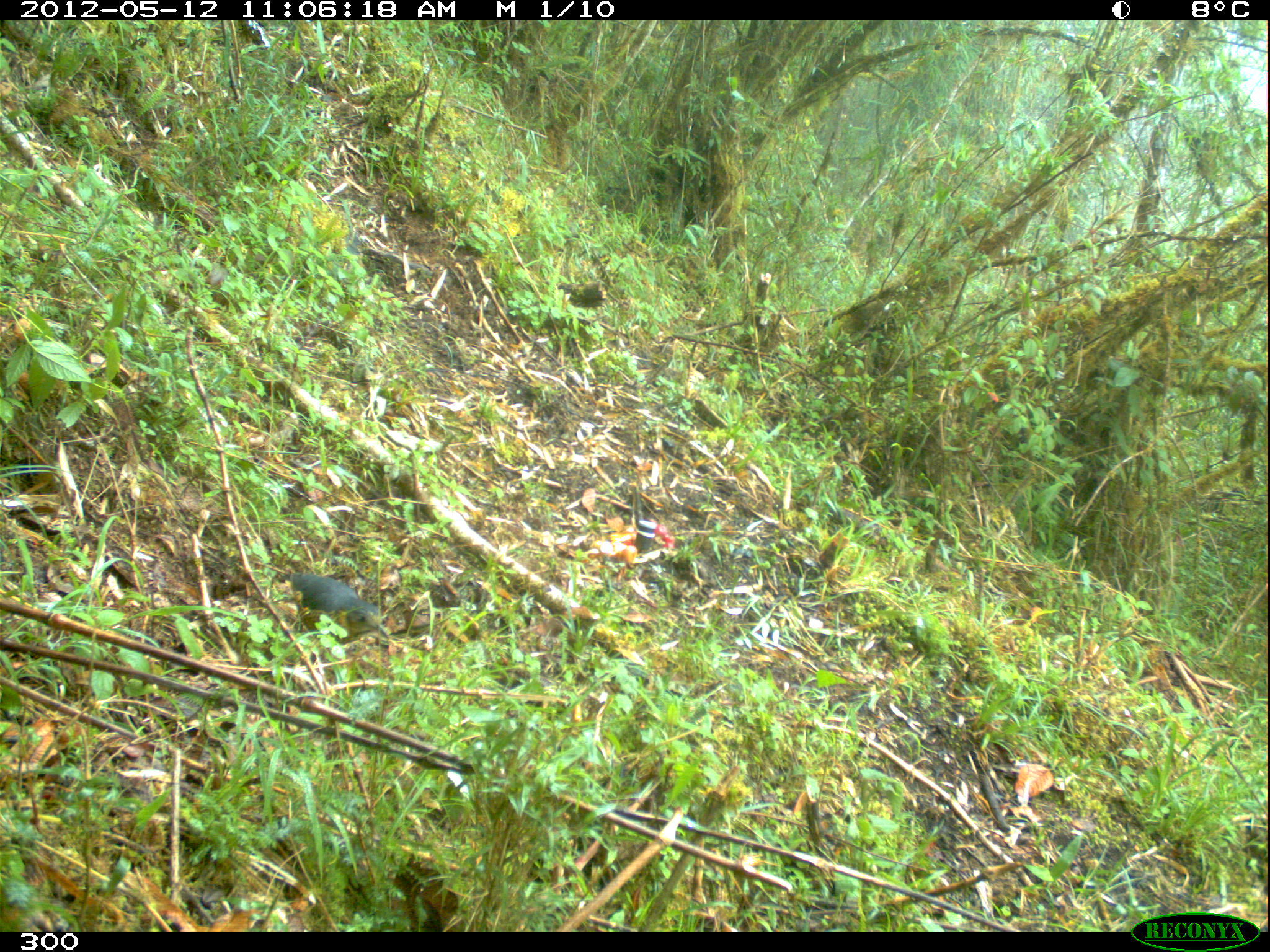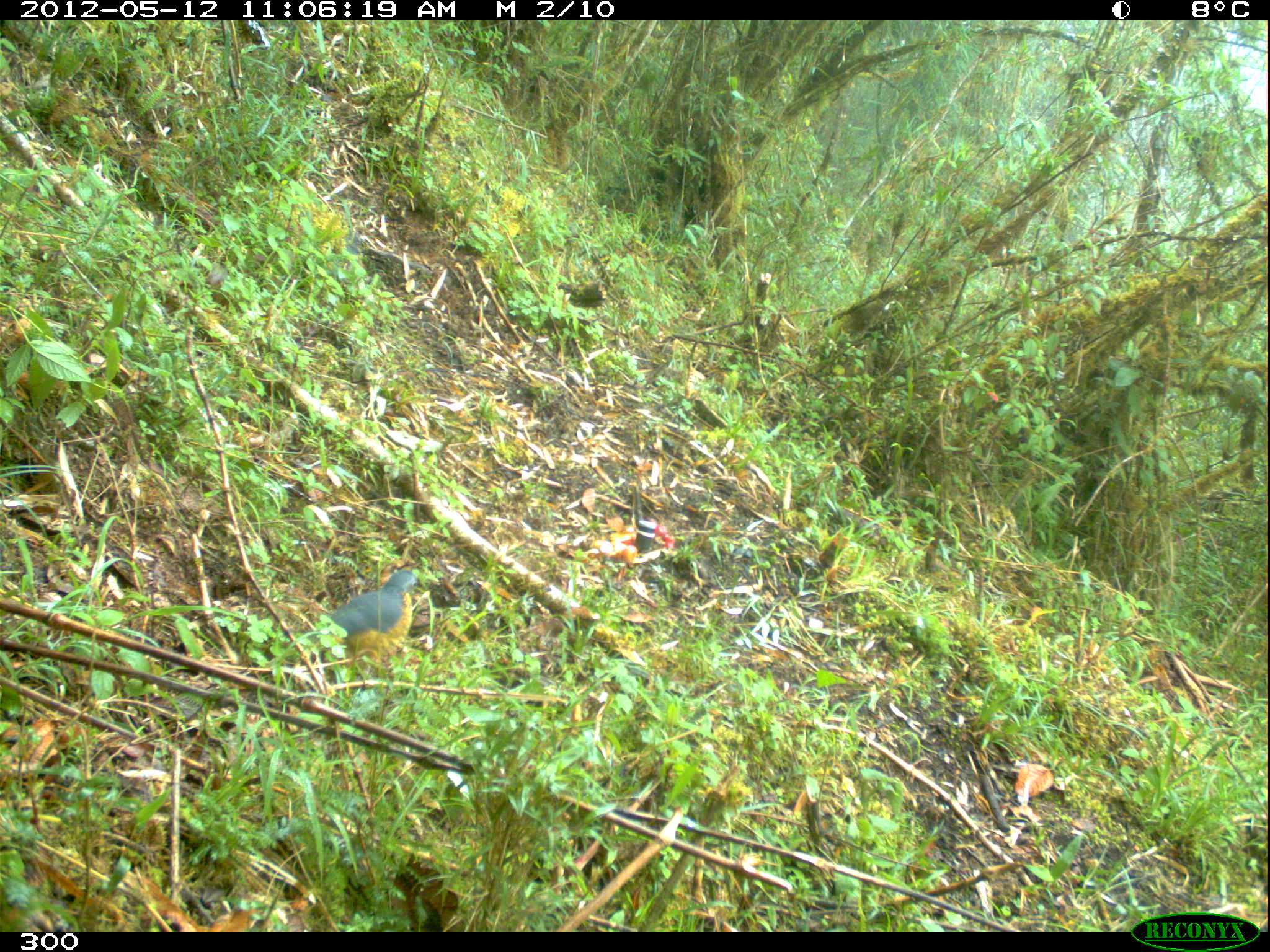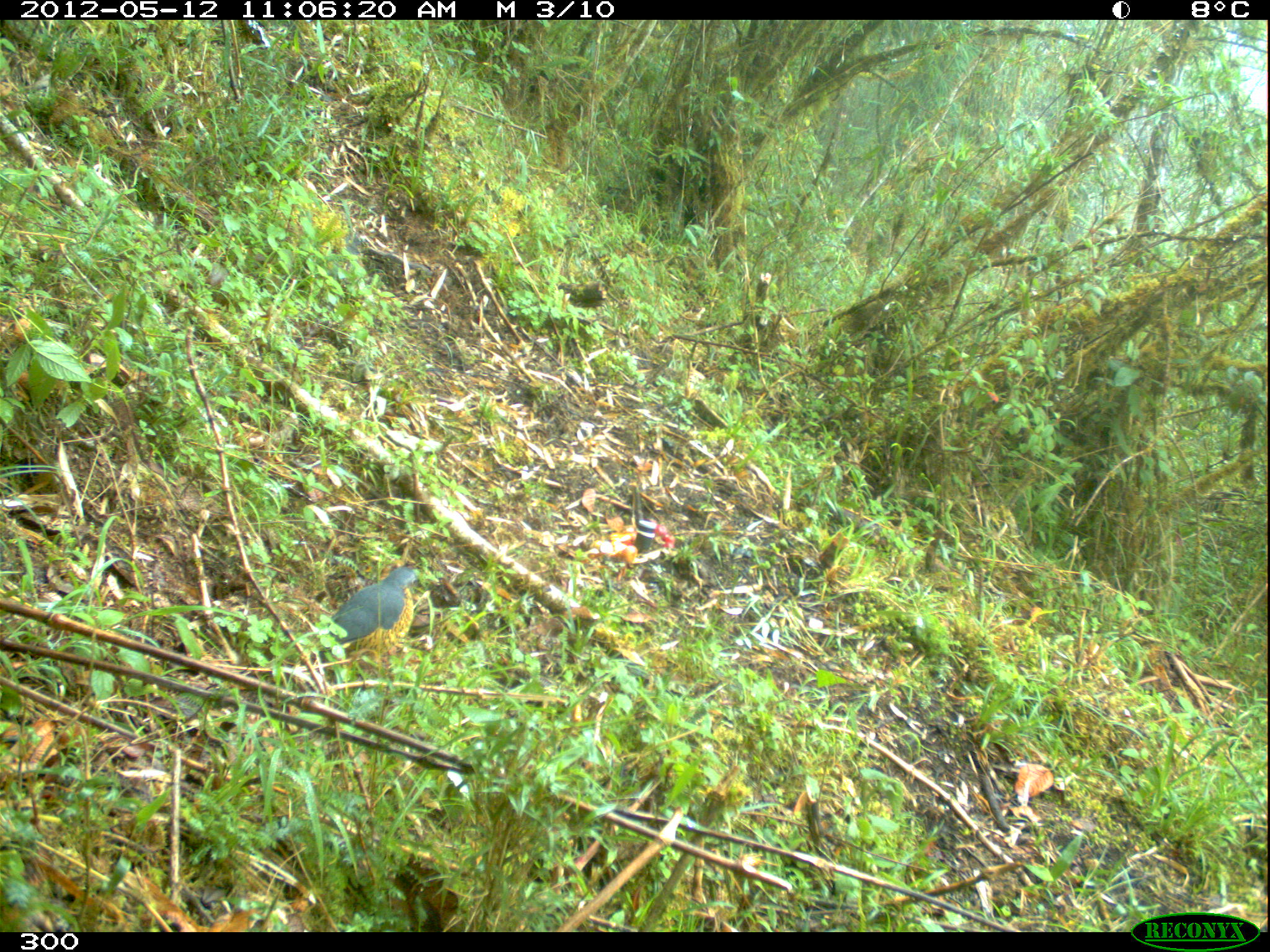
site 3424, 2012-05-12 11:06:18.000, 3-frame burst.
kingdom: Animalia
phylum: Chordata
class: Aves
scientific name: Aves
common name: bird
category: unknown bird